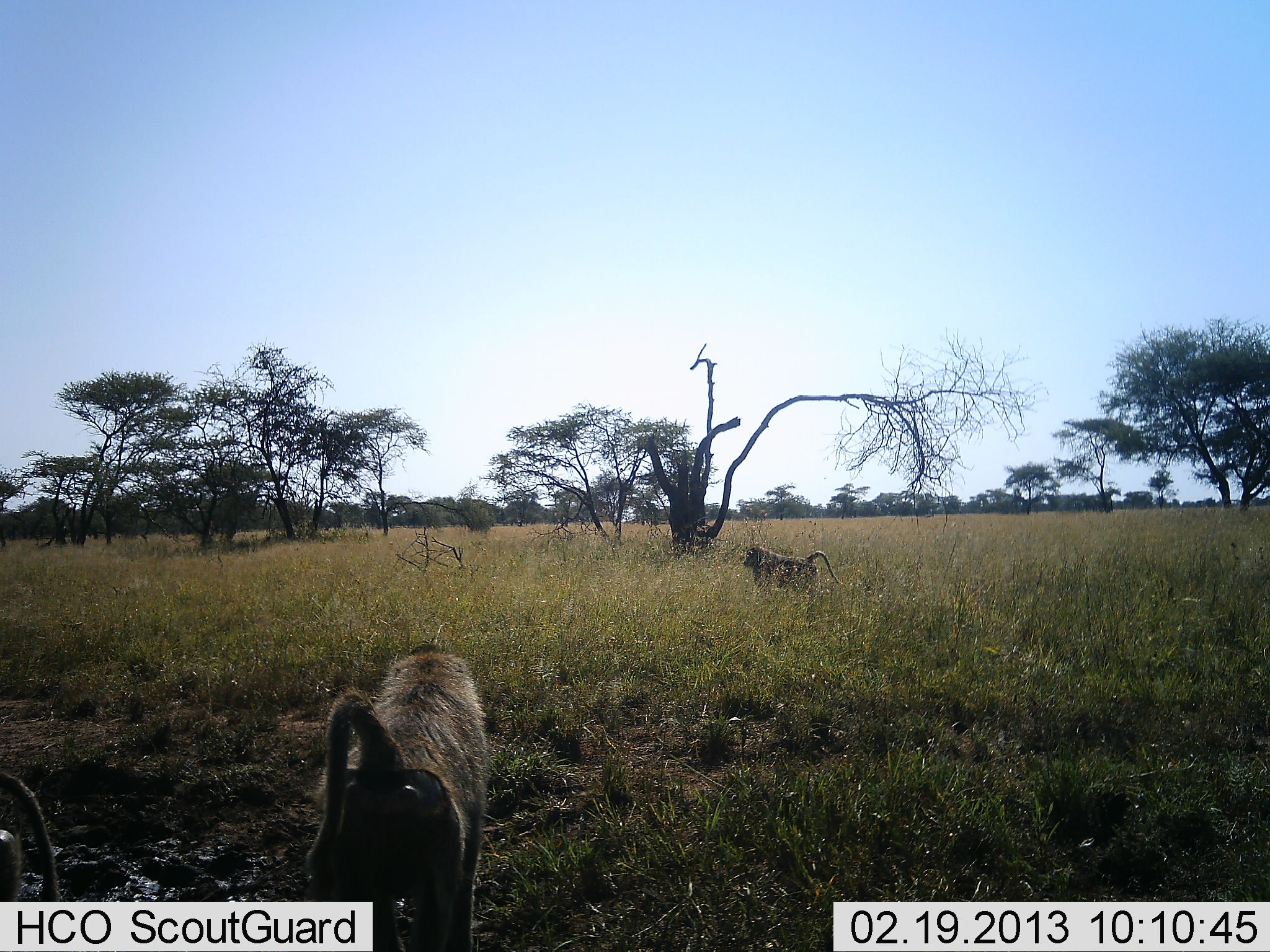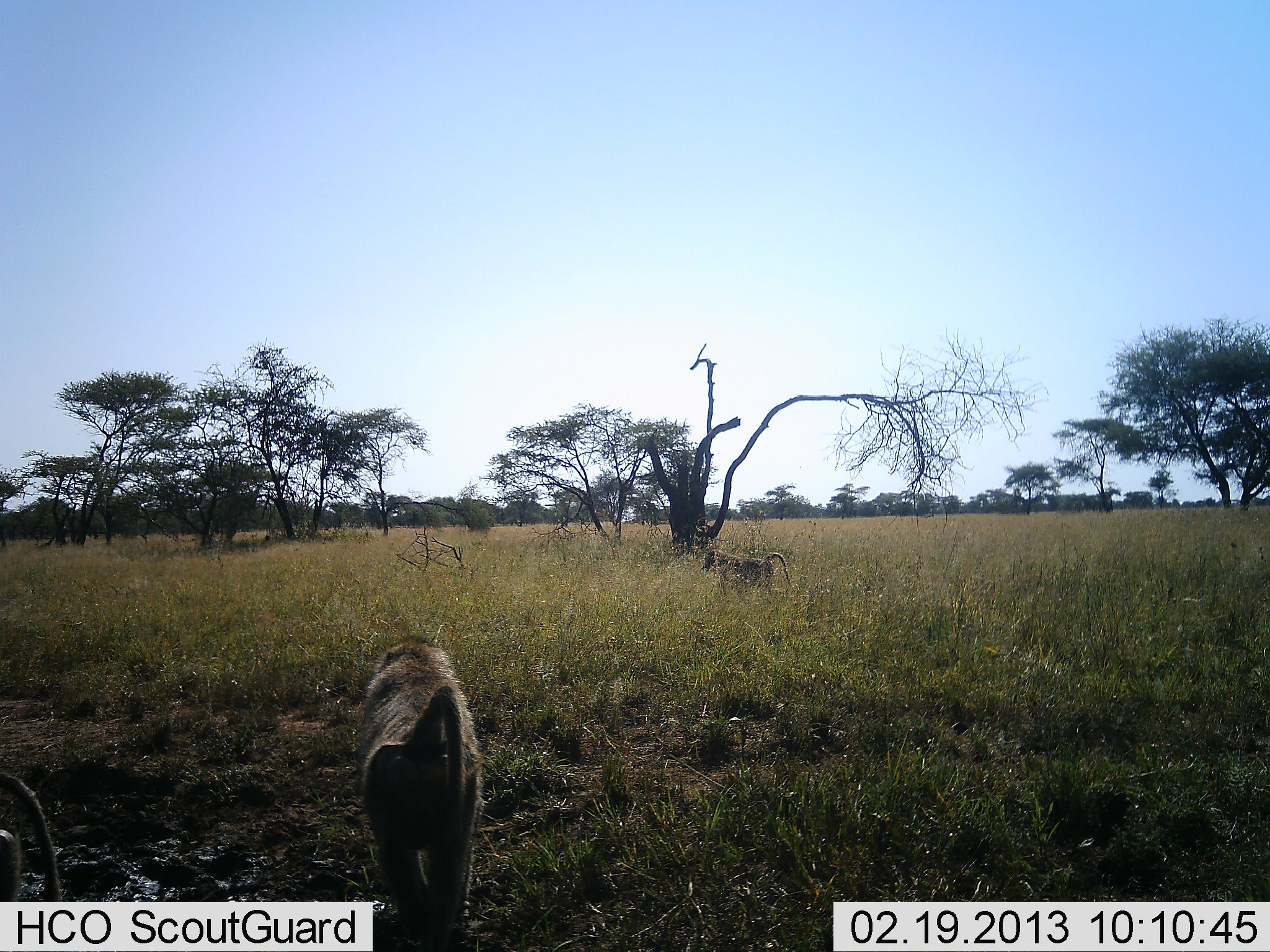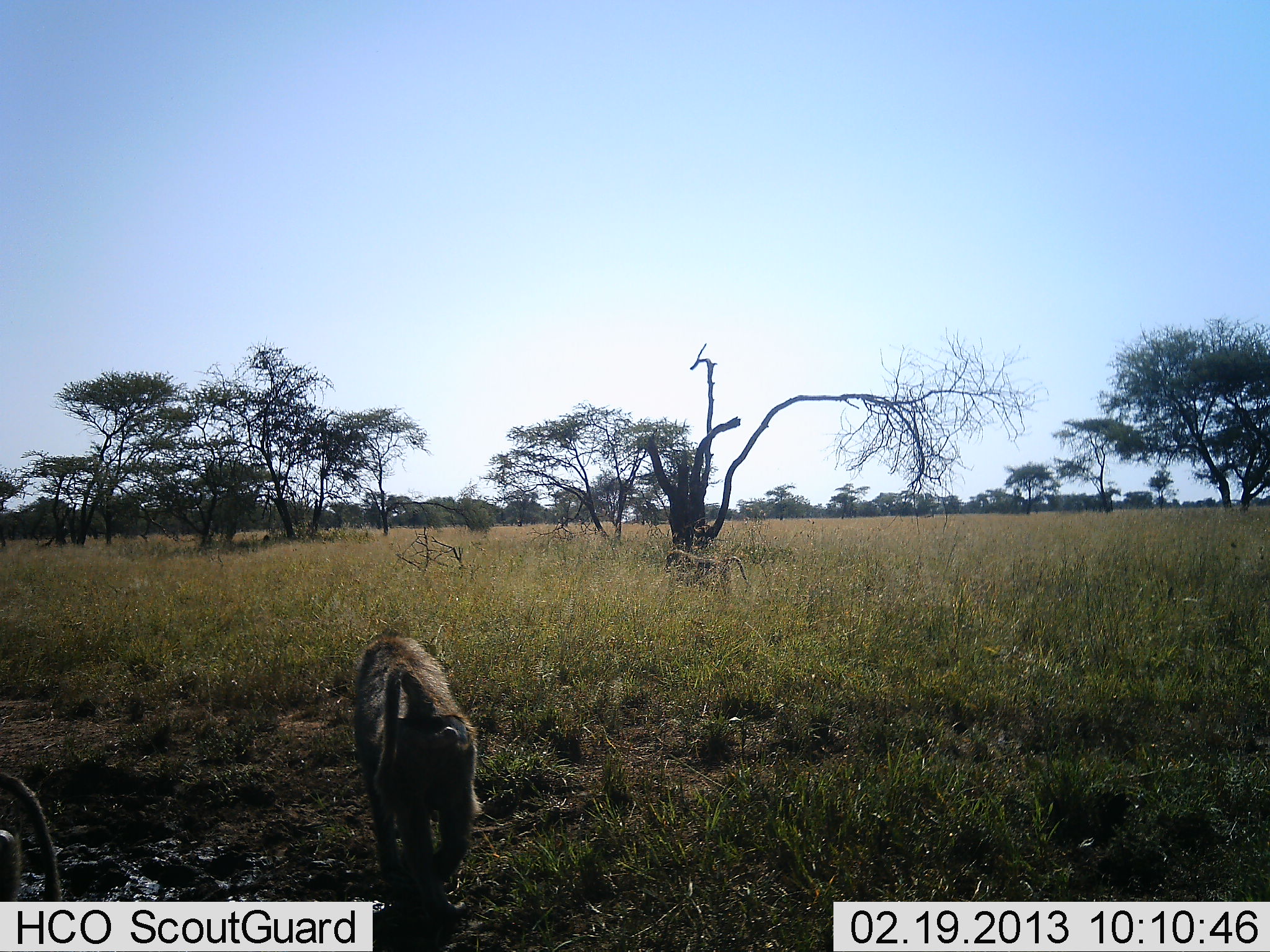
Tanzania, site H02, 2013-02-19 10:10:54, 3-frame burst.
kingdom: Animalia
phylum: Chordata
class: Mammalia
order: Primates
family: Cercopithecidae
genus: Papio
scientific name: Papio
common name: baboon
Baboon (Papio), count 2. Behavior (volunteer vote fractions): standing 20%, resting 0%, moving 95%, interacting 0%. Young present (vote fraction): 0%. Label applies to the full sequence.